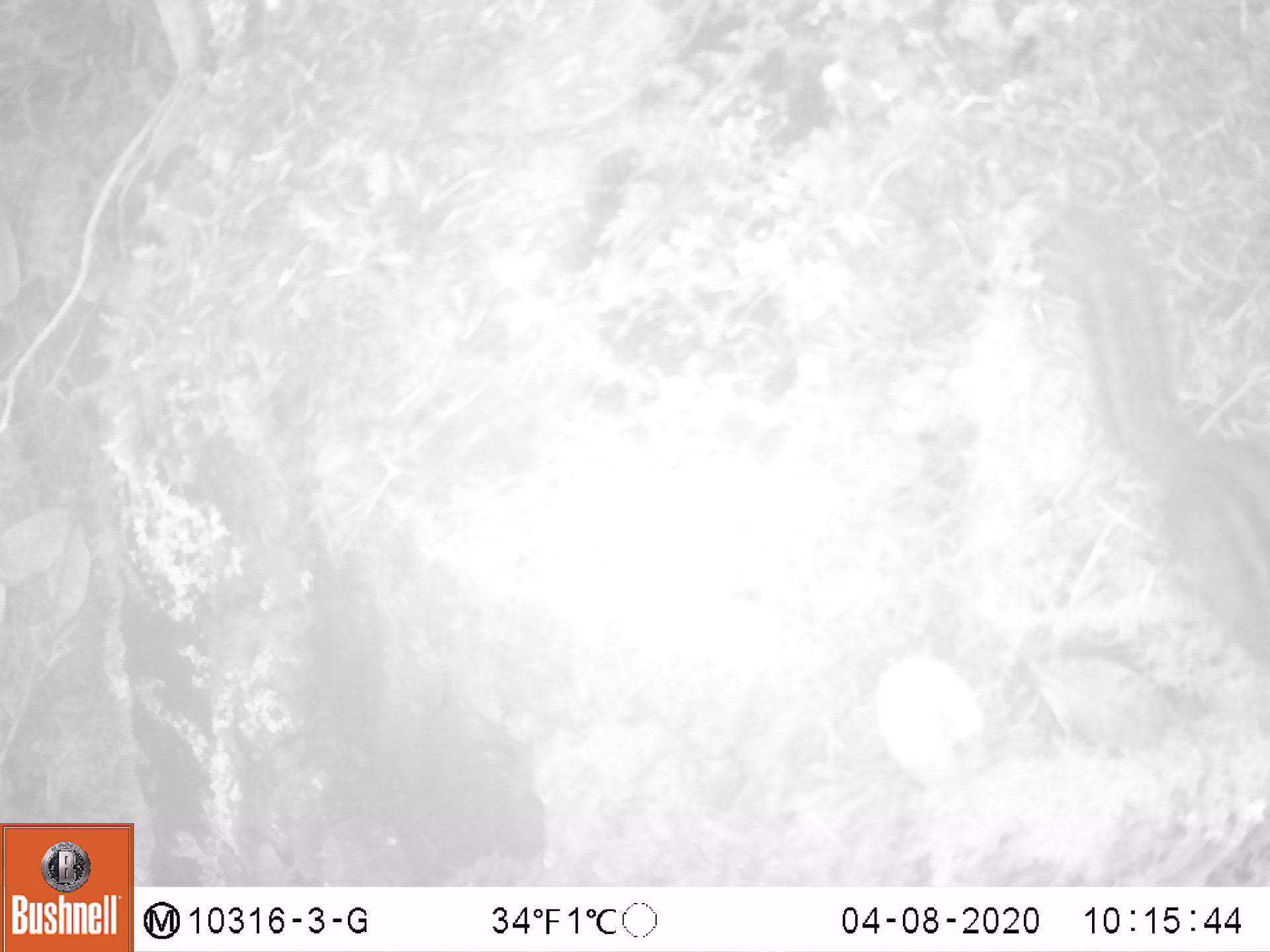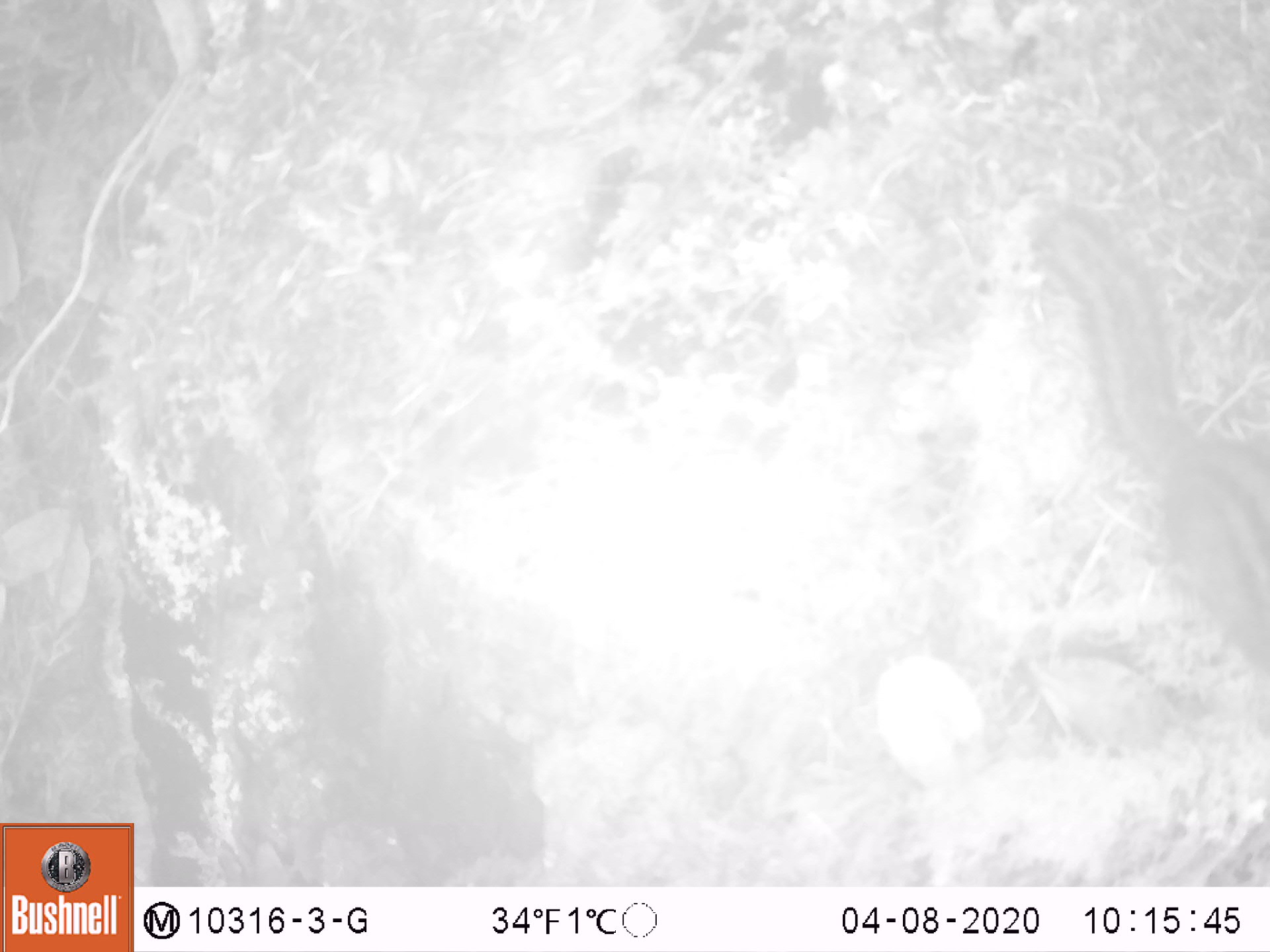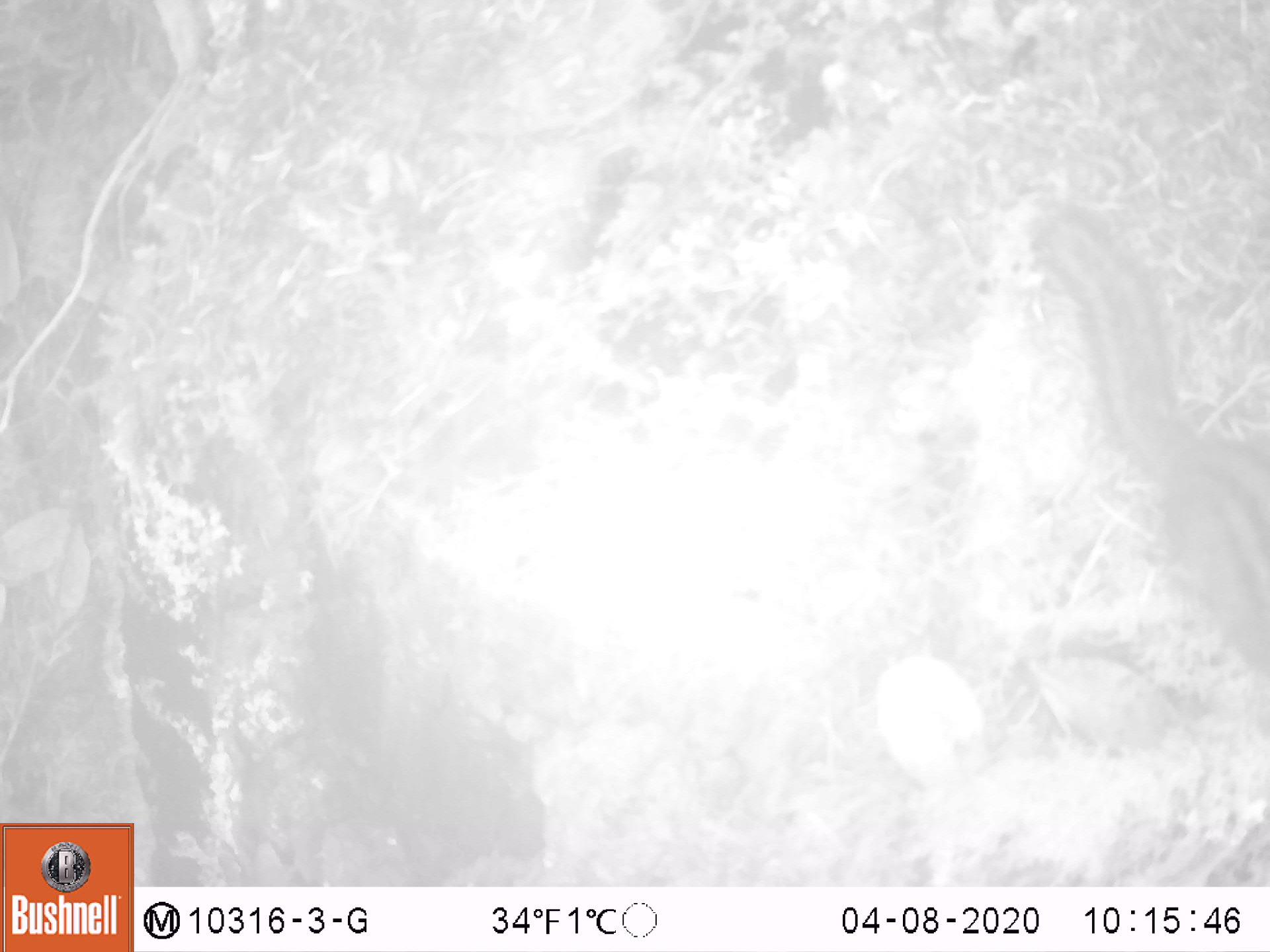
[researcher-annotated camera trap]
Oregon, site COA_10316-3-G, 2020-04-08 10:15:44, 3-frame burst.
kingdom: Animalia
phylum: Chordata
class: Mammalia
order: Rodentia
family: Sciuridae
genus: Neotamias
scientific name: Neotamias townsendii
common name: townsend's chipmunk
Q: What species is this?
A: Townsend's chipmunk (Neotamias townsendii).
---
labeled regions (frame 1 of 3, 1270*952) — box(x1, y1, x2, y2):
townsend's chipmunk: box(1063, 230, 1259, 660)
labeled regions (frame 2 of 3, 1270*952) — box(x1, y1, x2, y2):
townsend's chipmunk: box(1024, 195, 1259, 668)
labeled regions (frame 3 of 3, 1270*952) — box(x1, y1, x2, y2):
townsend's chipmunk: box(1015, 192, 1259, 677)